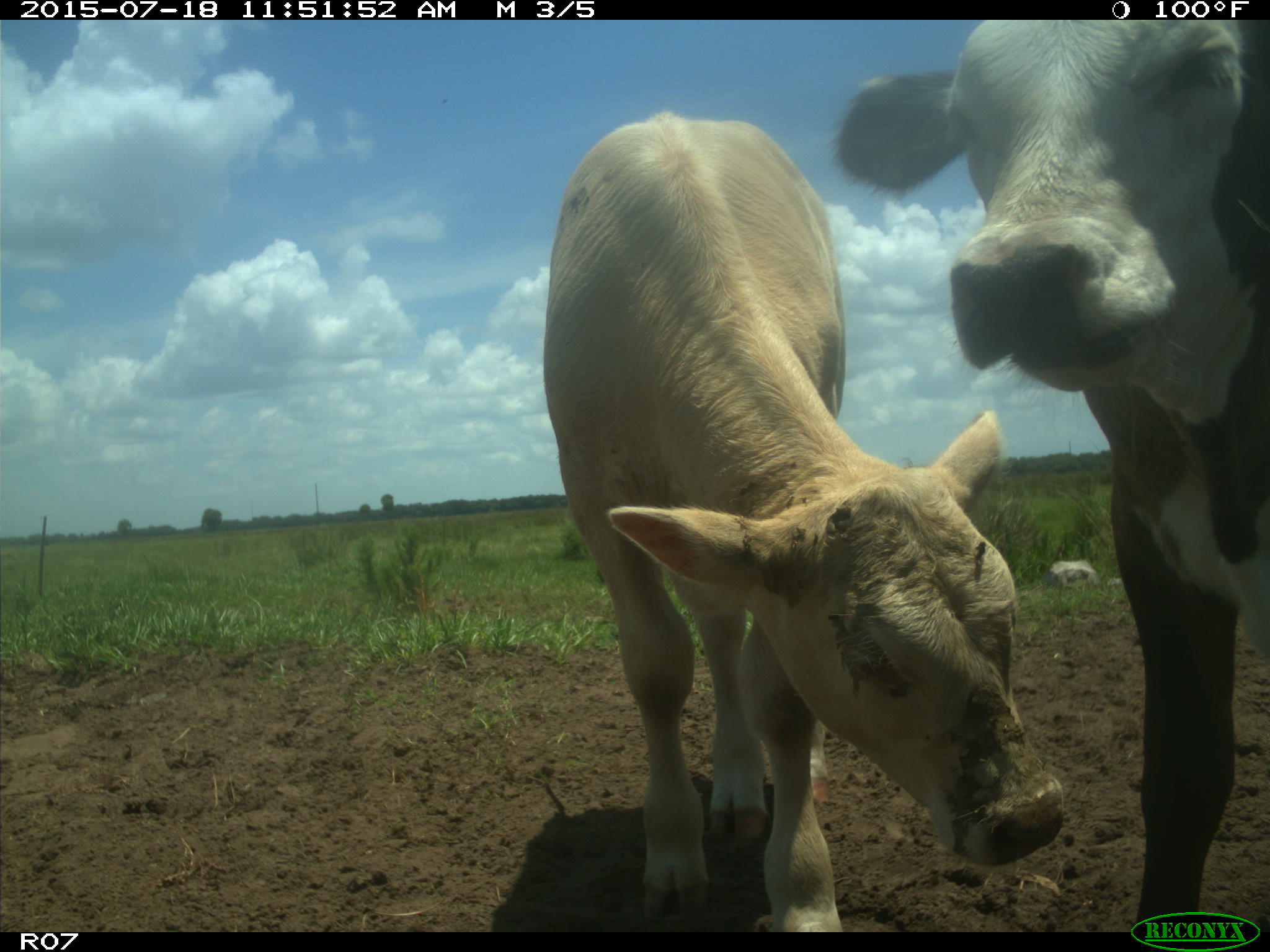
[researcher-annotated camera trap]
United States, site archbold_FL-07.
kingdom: Animalia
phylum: Chordata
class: Mammalia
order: Artiodactyla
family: Bovidae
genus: Bos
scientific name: Bos taurus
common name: domestic cow